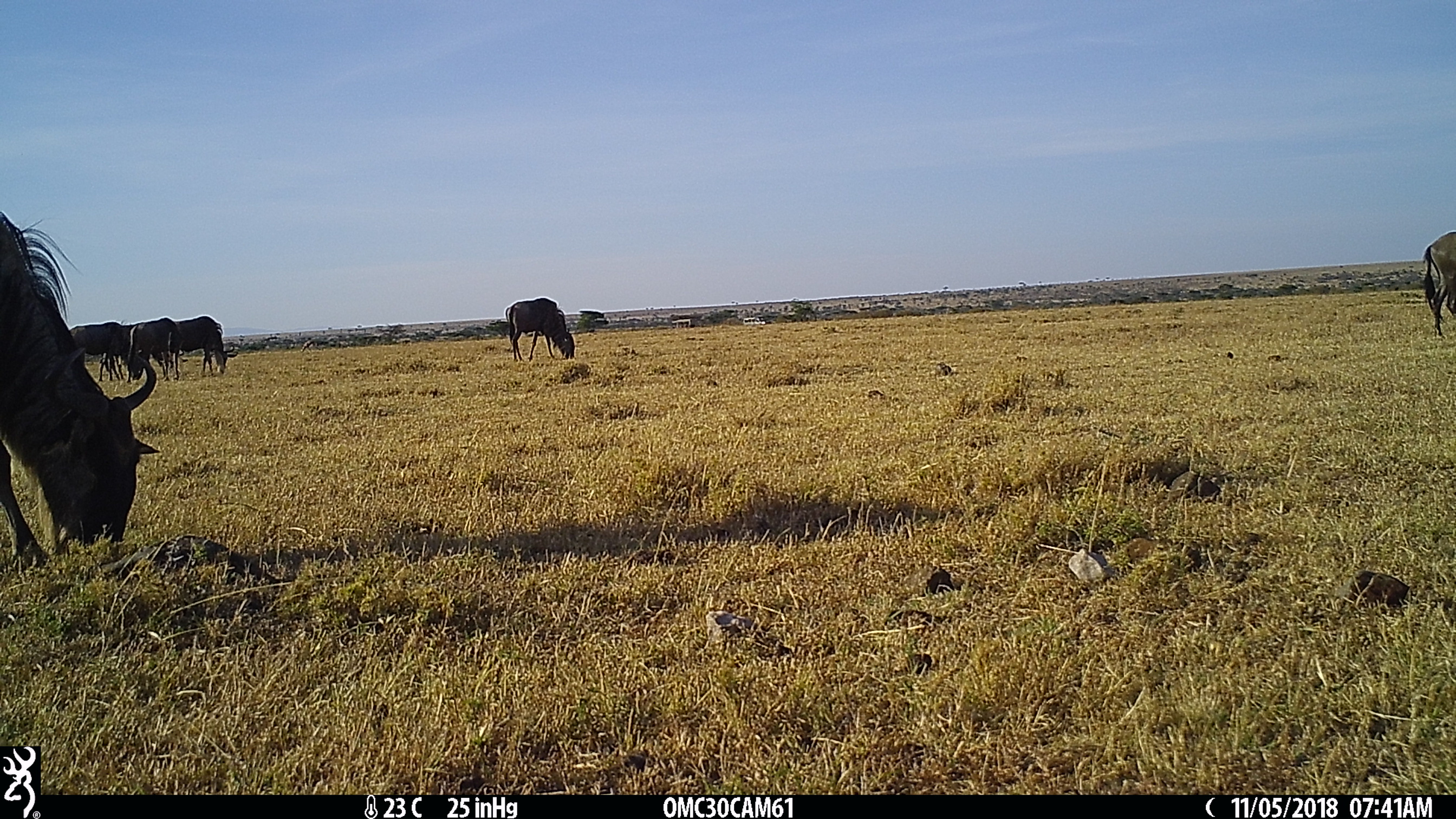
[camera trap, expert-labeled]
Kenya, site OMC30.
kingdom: Animalia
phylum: Chordata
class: Mammalia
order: Artiodactyla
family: Bovidae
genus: Connochaetes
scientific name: Connochaetes taurinus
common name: blue wildebeest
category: wildebeest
Wildebeest (blue wildebeest) (Connochaetes taurinus).